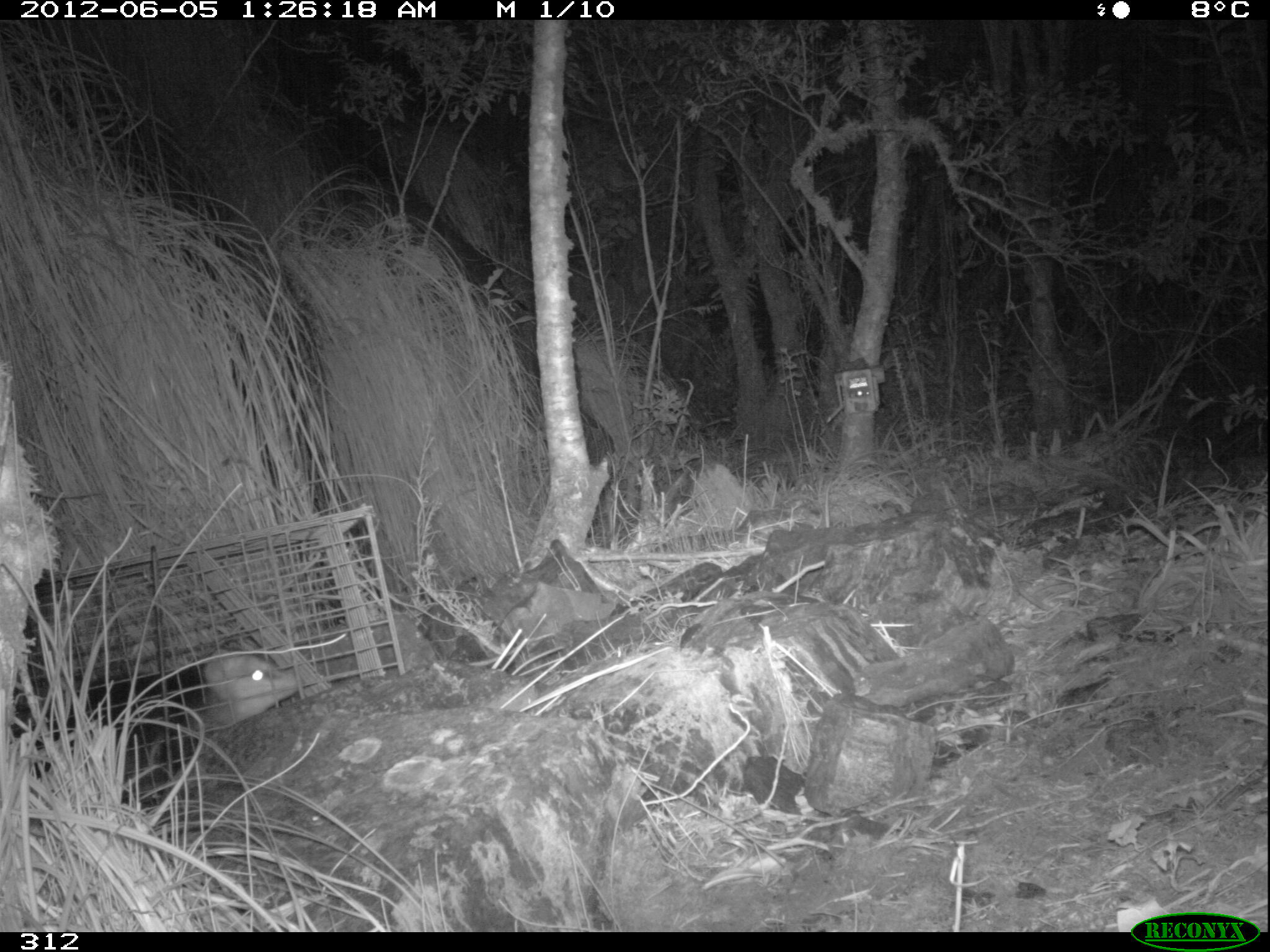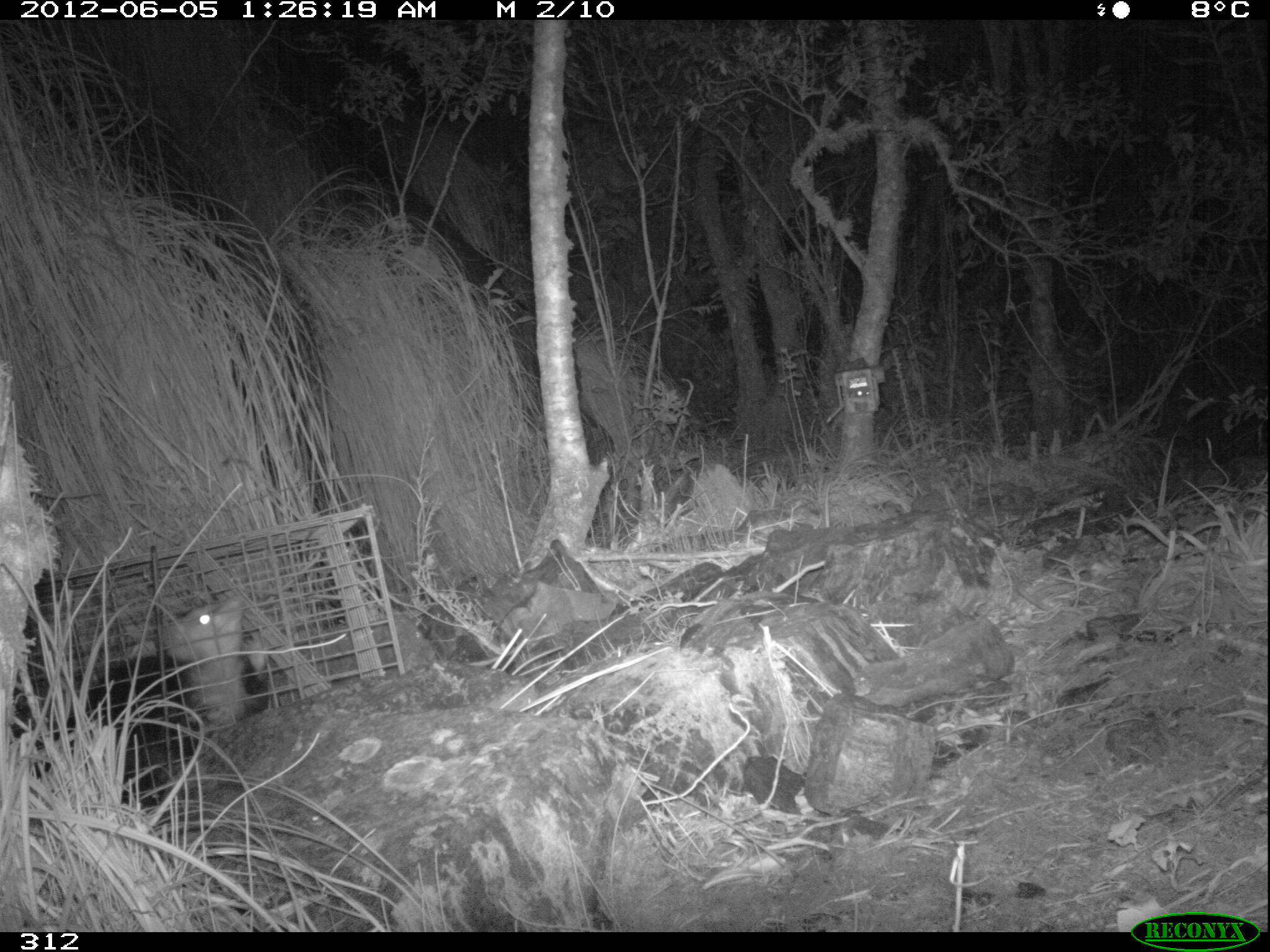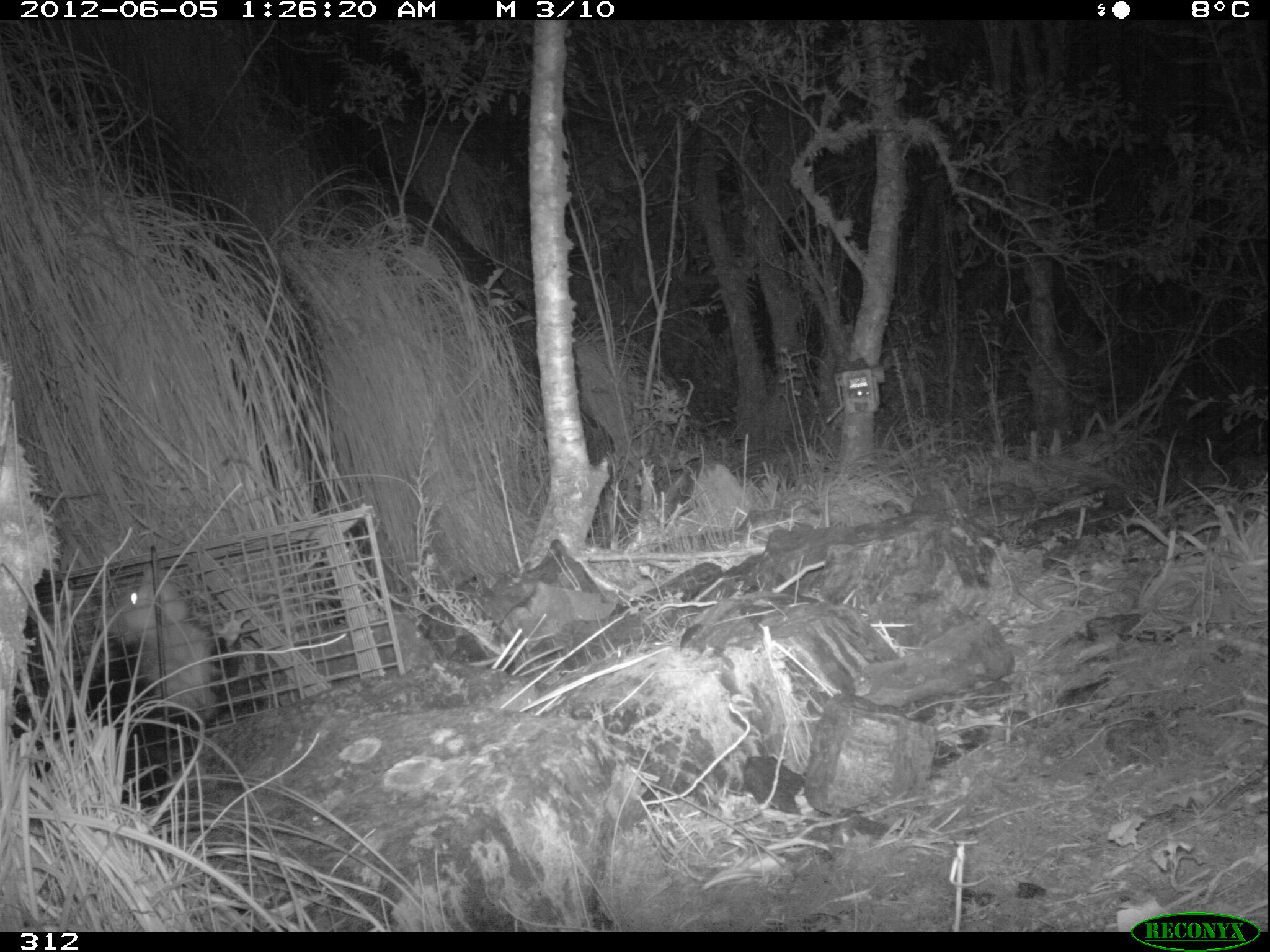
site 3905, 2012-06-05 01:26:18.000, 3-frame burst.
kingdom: Animalia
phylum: Chordata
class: Mammalia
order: Didelphimorphia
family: Didelphidae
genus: Didelphis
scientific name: Didelphis pernigra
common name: andean white-eared opossum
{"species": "Didelphis pernigra (andean white-eared opossum)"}